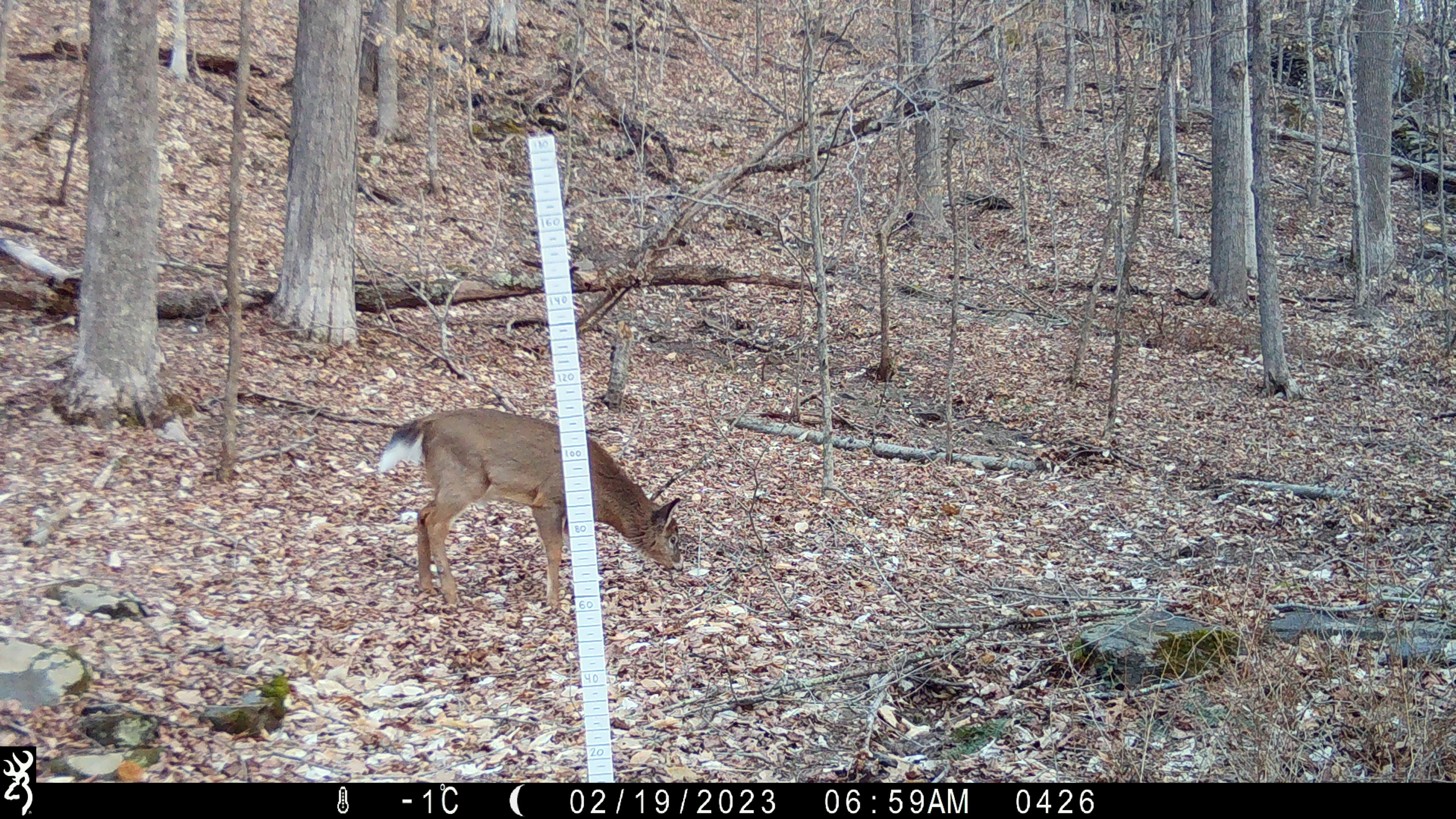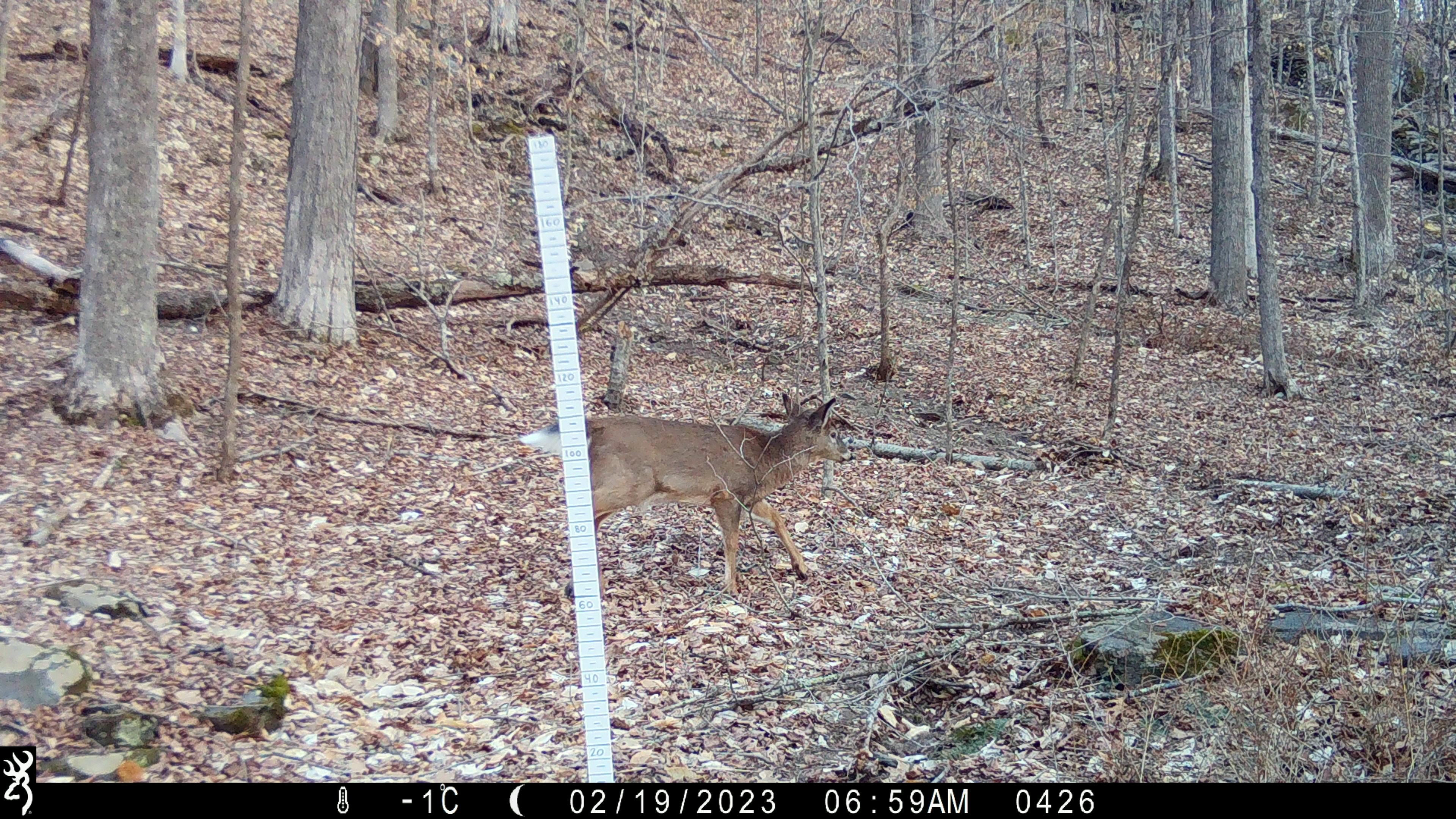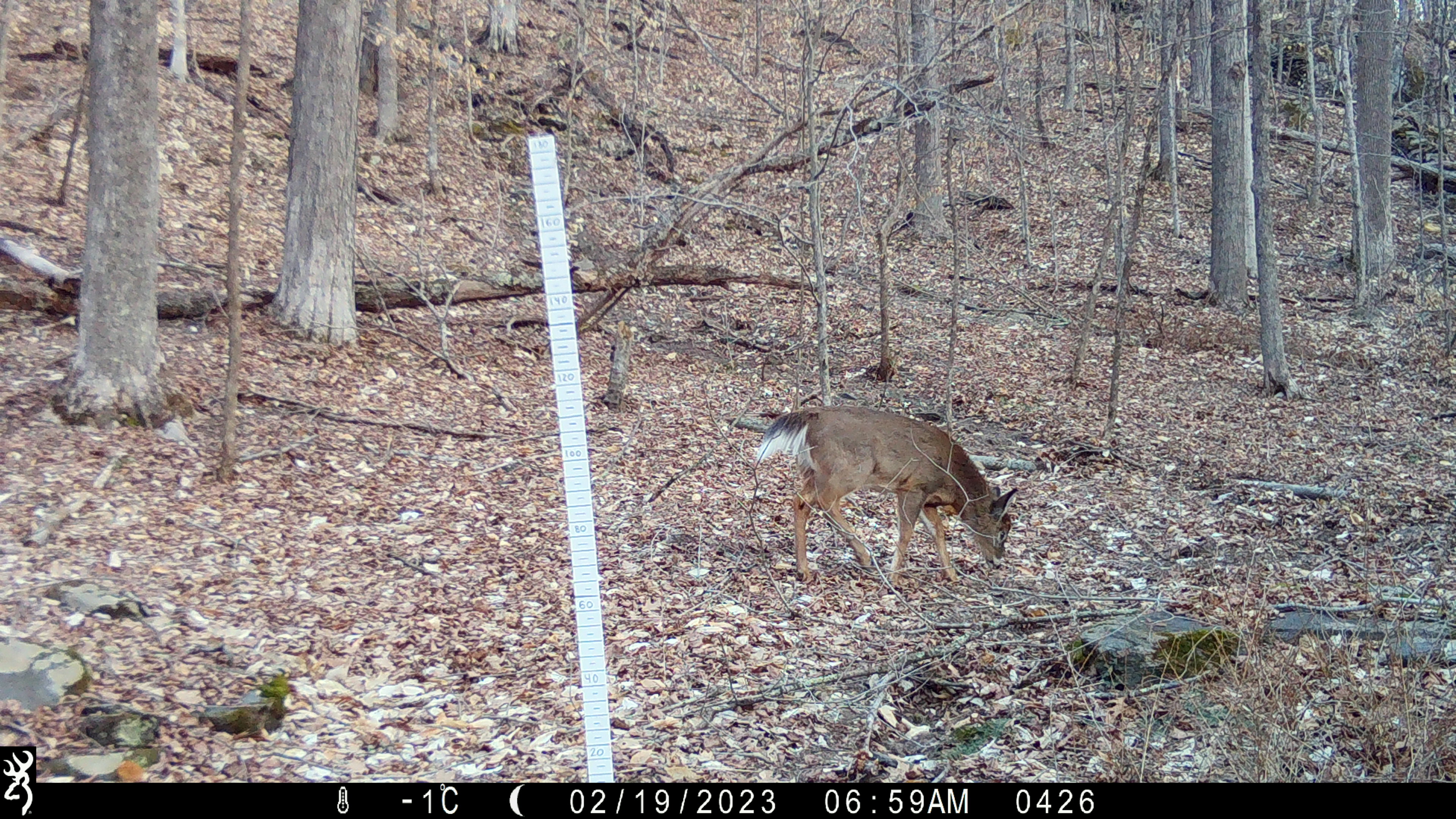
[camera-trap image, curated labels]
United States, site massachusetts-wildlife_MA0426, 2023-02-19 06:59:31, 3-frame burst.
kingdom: Animalia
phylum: Chordata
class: Mammalia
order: Artiodactyla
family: Cervidae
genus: Odocoileus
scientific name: Odocoileus virginianus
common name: white-tailed deer